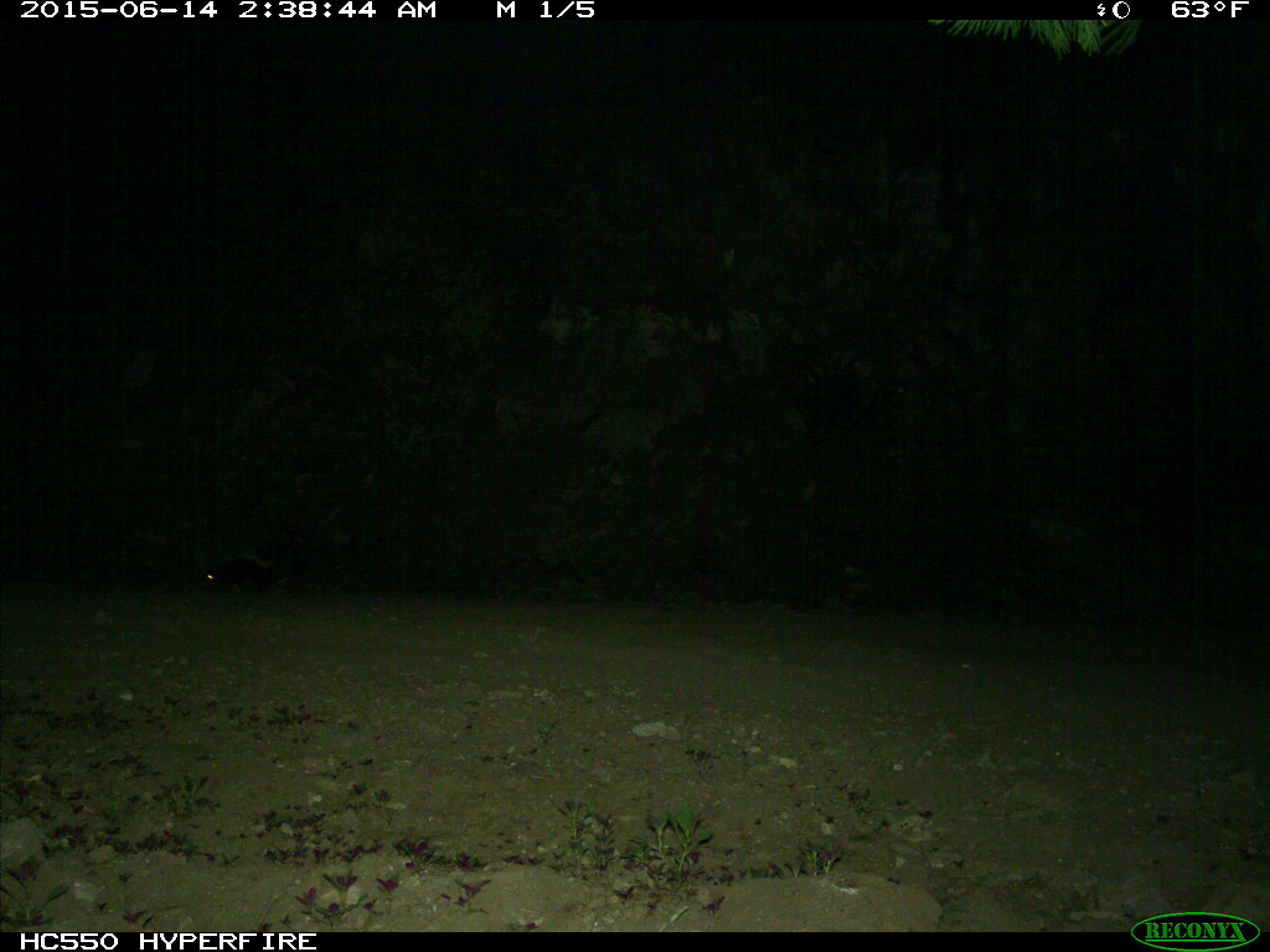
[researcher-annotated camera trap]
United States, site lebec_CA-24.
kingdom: Animalia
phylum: Chordata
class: Mammalia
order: Carnivora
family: Mephitidae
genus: Mephitis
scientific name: Mephitis mephitis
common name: striped skunk